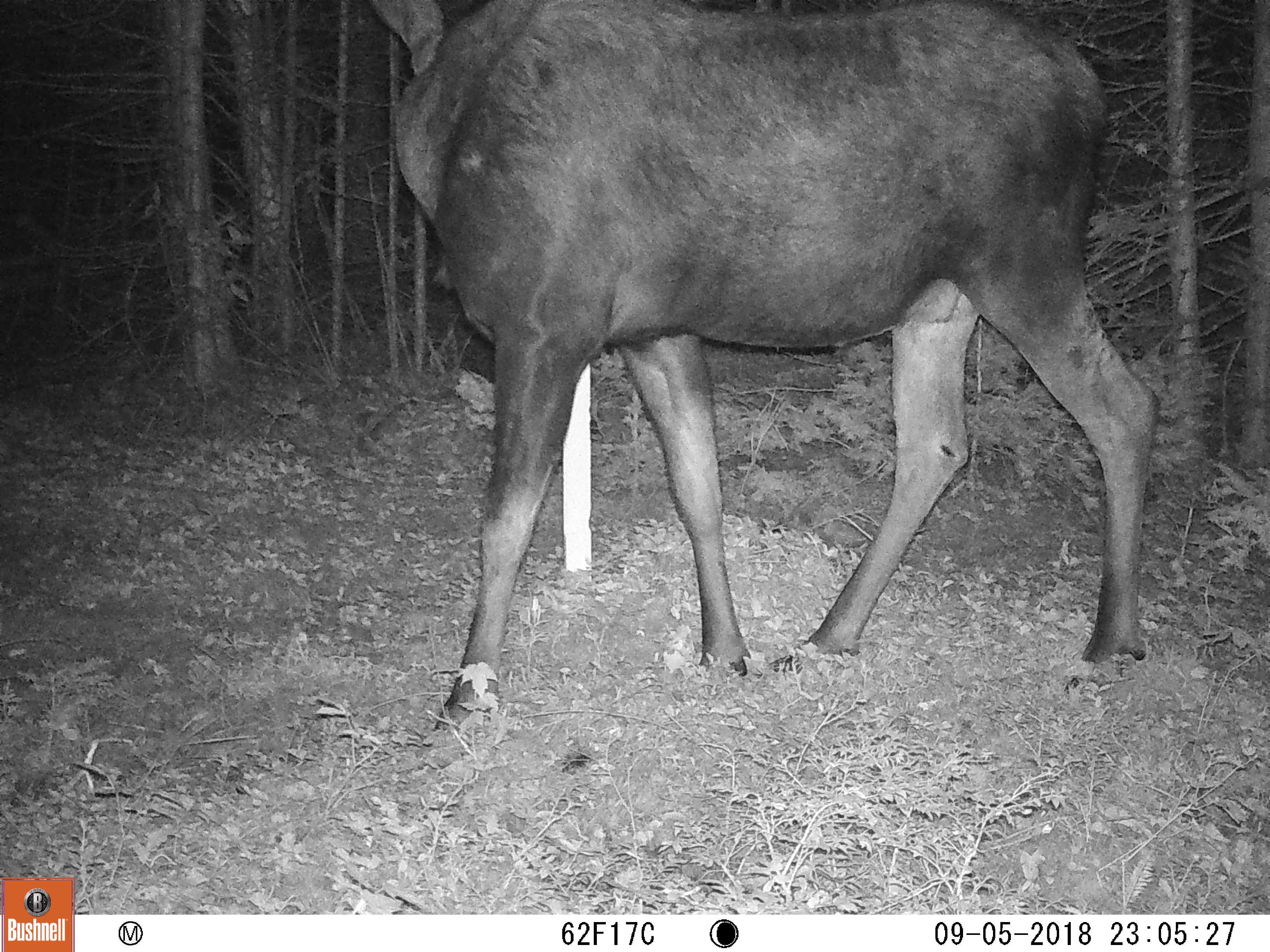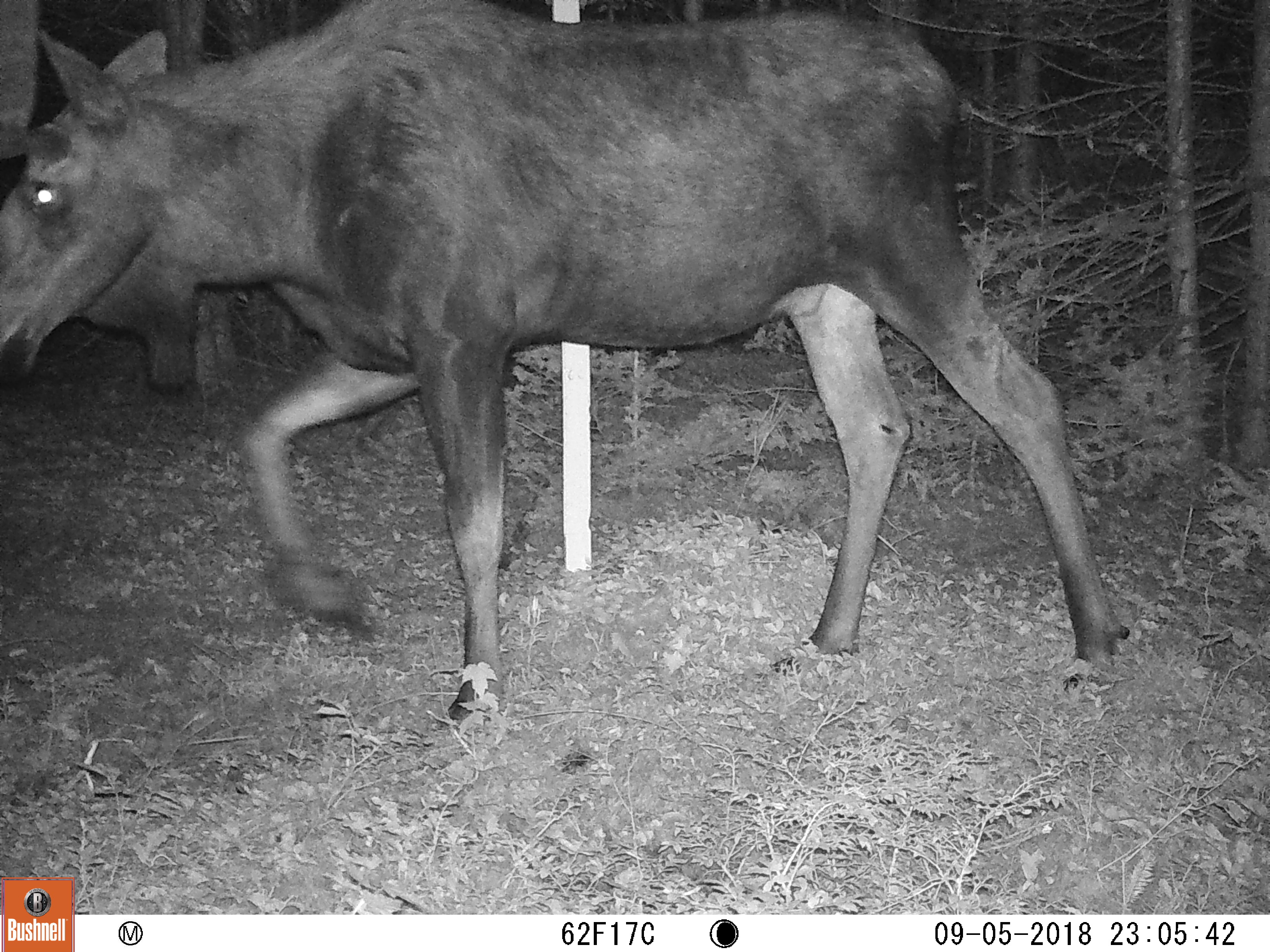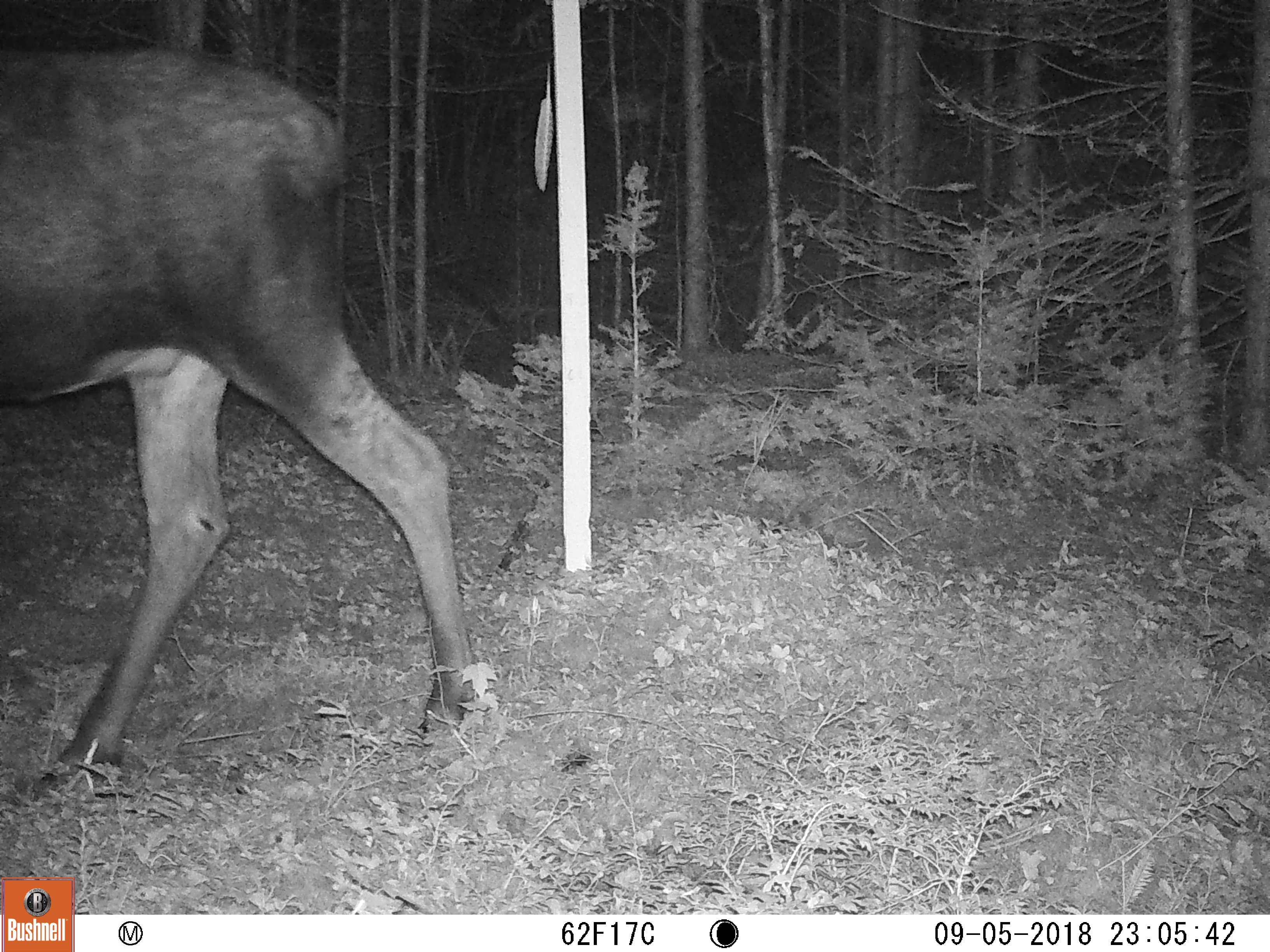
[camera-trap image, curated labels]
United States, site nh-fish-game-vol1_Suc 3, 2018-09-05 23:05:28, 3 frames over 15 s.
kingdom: Animalia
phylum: Chordata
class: Mammalia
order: Artiodactyla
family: Cervidae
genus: Alces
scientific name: Alces alces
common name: moose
Moose (Alces alces).